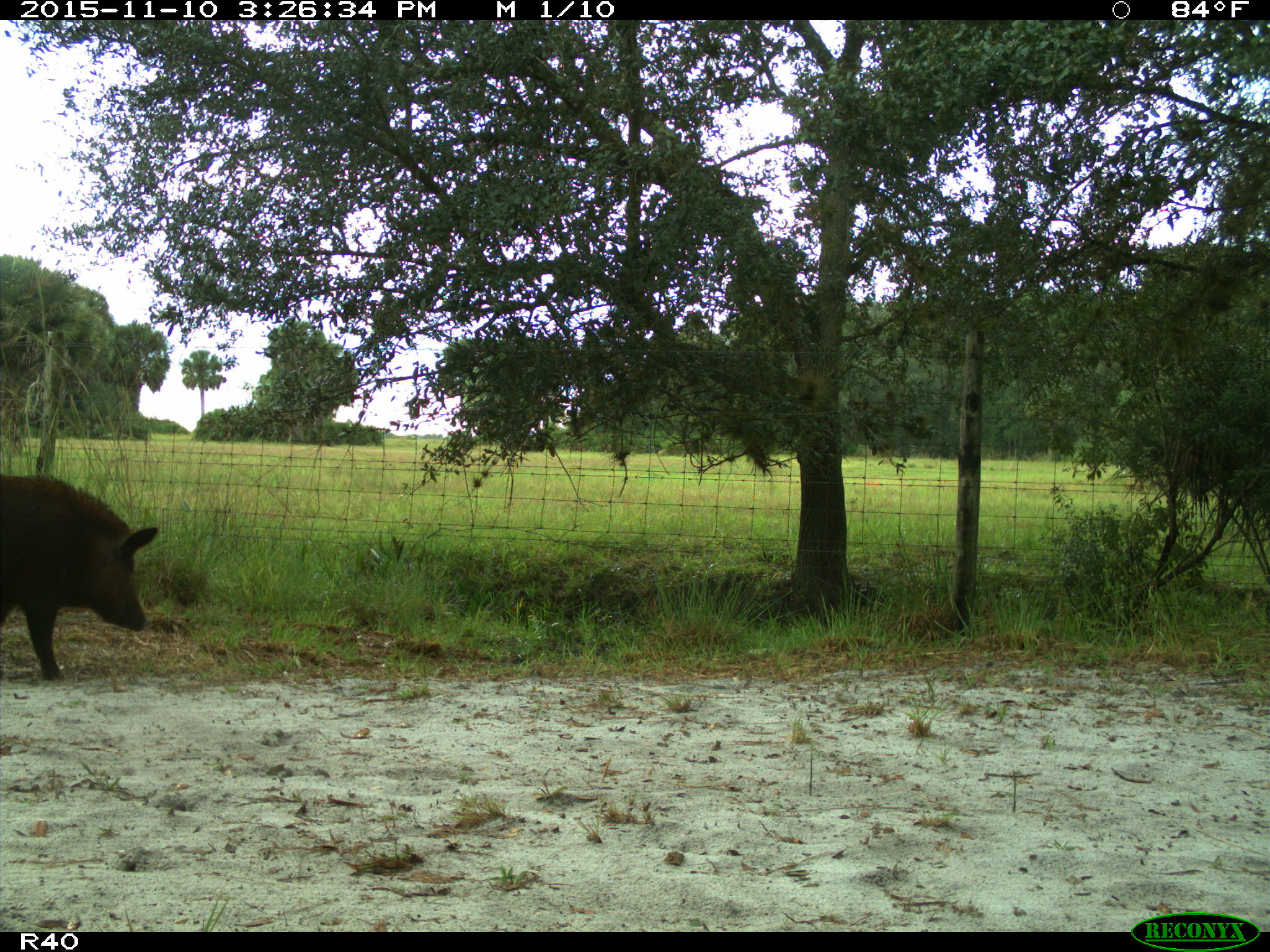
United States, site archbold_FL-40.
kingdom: Animalia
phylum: Chordata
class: Mammalia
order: Artiodactyla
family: Suidae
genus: Sus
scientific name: Sus scrofa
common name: wild boar